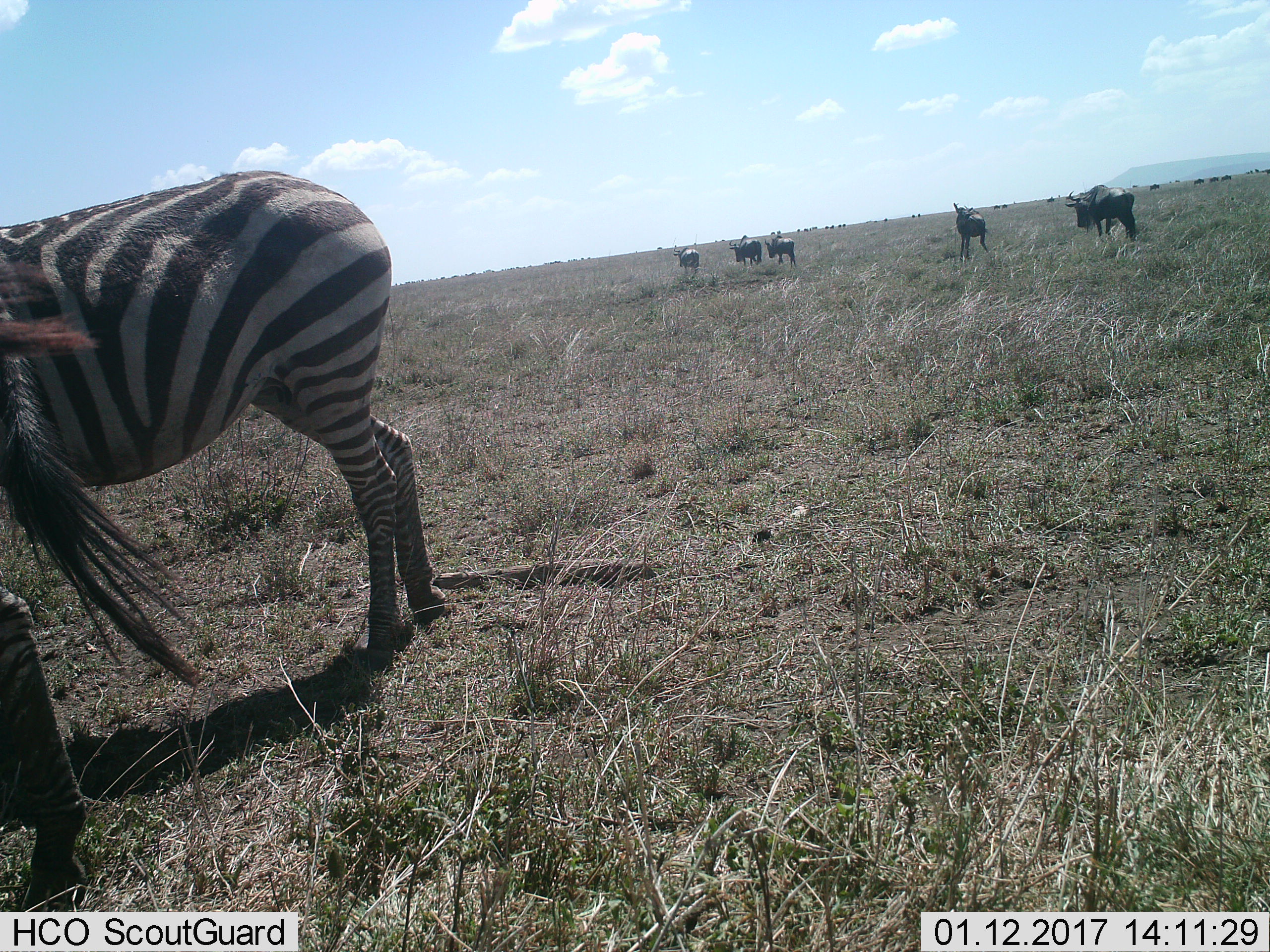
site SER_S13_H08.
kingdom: Animalia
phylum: Chordata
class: Mammalia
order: Artiodactyla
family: Bovidae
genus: Connochaetes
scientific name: Connochaetes taurinus taurinus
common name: blue wildebeest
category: wildebeestblue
Wildebeestblue (blue wildebeest) (Connochaetes taurinus taurinus), count 11-50. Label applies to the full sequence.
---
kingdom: Animalia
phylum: Chordata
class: Mammalia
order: Perissodactyla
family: Equidae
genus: Equus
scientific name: Equus quagga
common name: plains zebra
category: zebraplains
Zebraplains (plains zebra) (Equus quagga), count 2. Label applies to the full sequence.